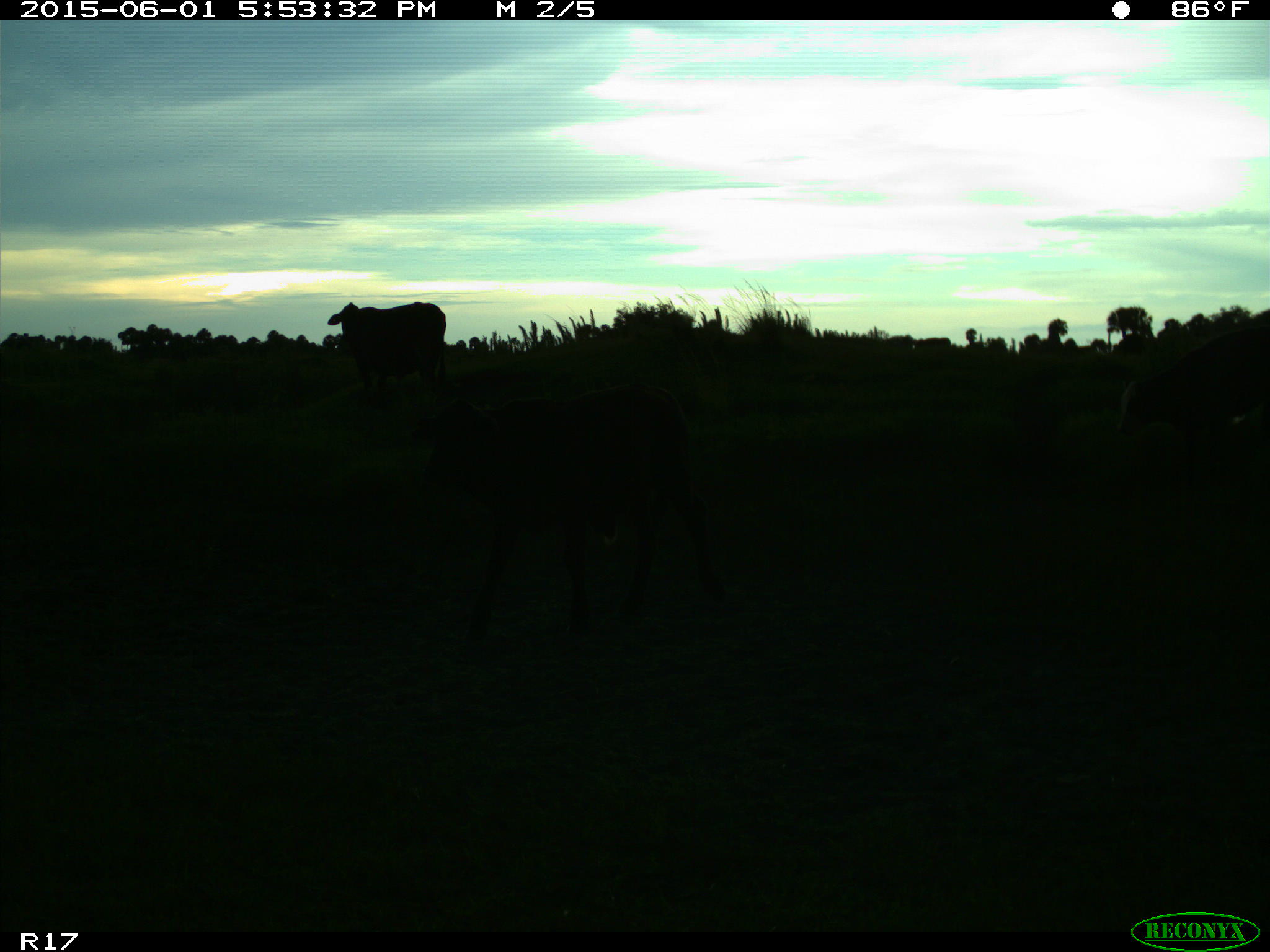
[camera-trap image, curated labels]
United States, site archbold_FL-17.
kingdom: Animalia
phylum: Chordata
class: Mammalia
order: Artiodactyla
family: Bovidae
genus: Bos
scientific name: Bos taurus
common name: domestic cow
Bos taurus (domestic cow).